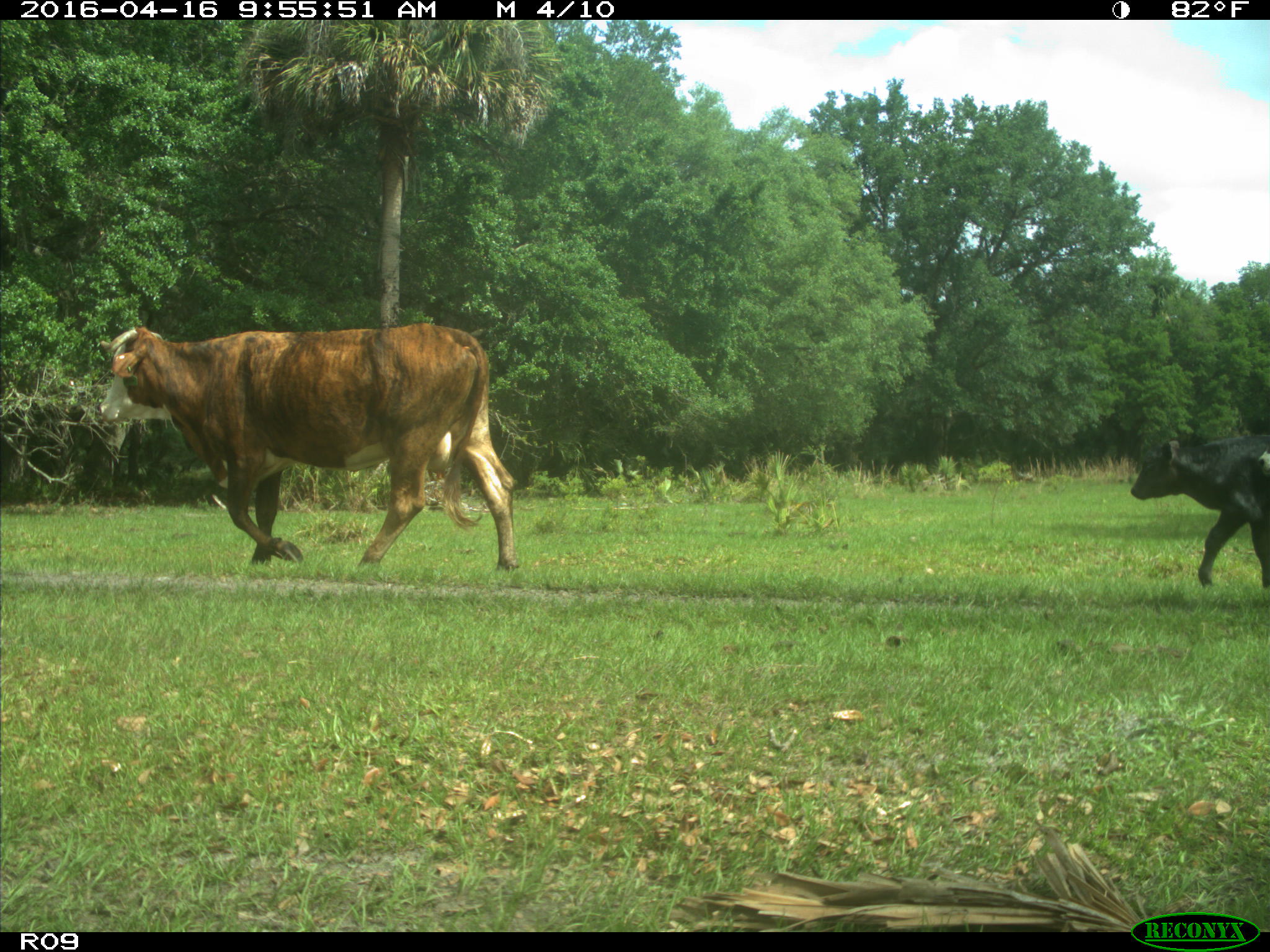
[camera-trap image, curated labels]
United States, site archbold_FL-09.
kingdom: Animalia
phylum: Chordata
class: Mammalia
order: Artiodactyla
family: Bovidae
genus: Bos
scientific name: Bos taurus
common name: domestic cow